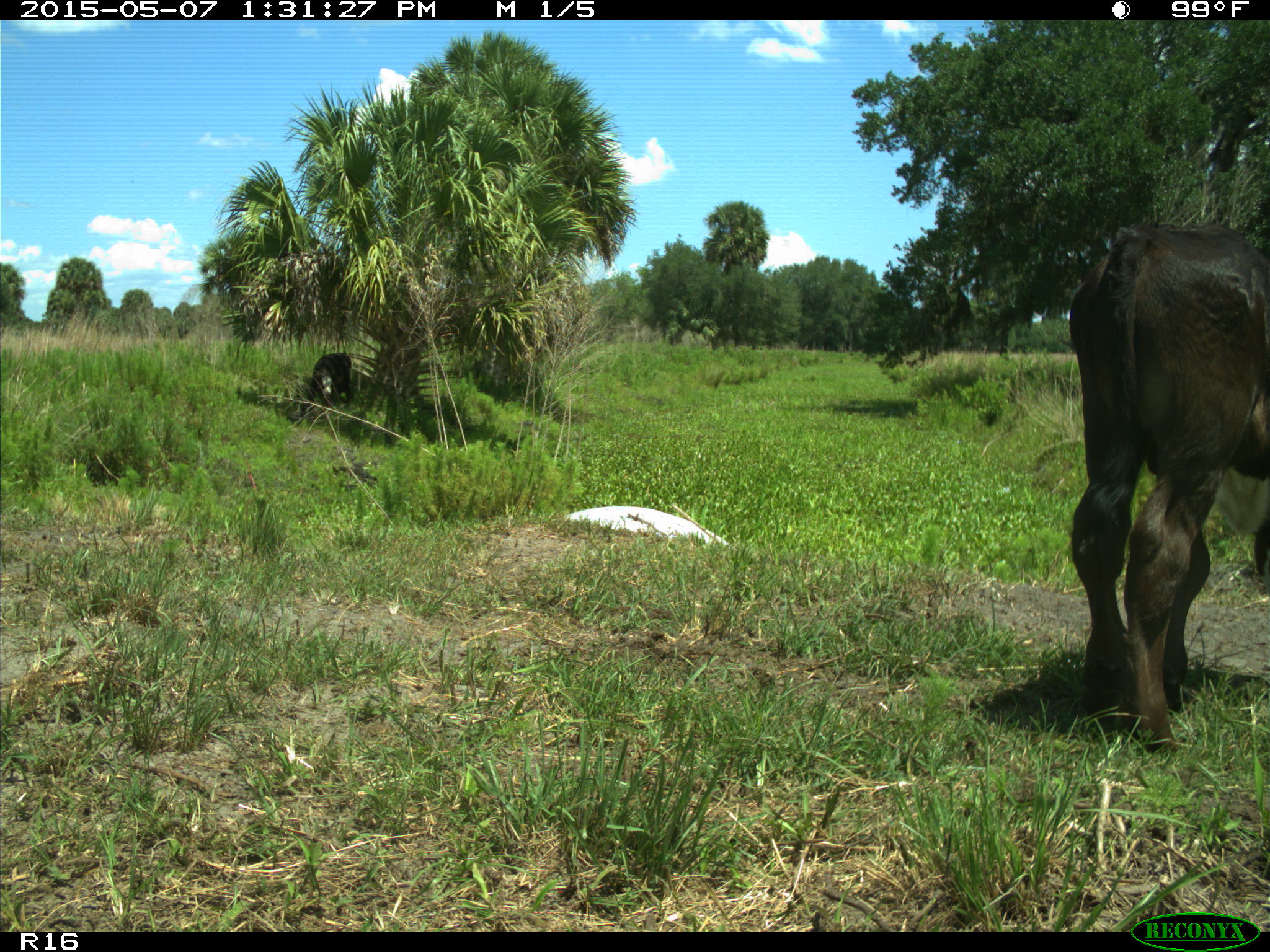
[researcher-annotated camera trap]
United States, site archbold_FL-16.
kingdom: Animalia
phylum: Chordata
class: Mammalia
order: Artiodactyla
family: Bovidae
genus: Bos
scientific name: Bos taurus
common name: domestic cow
Bos taurus (domestic cow).